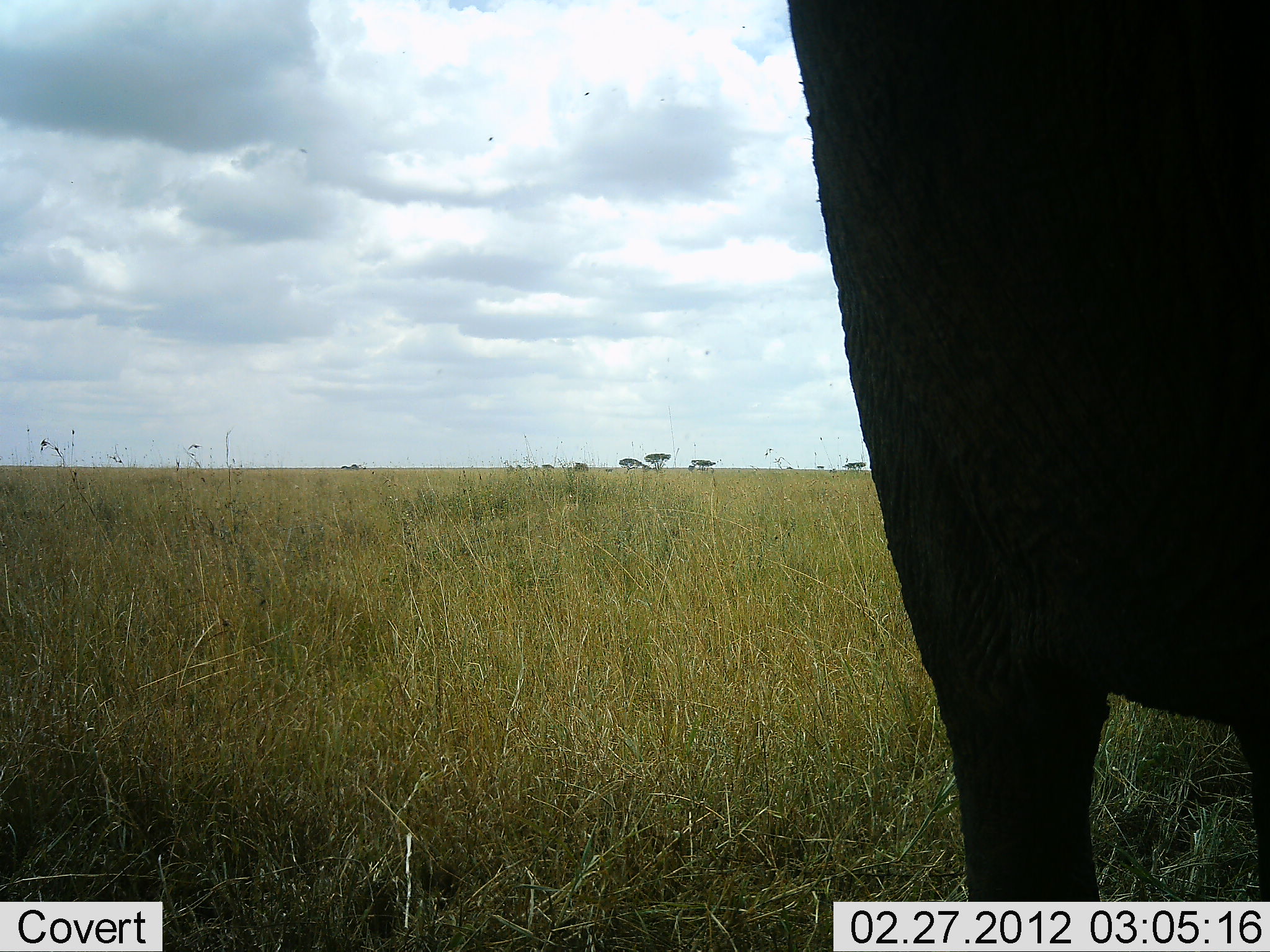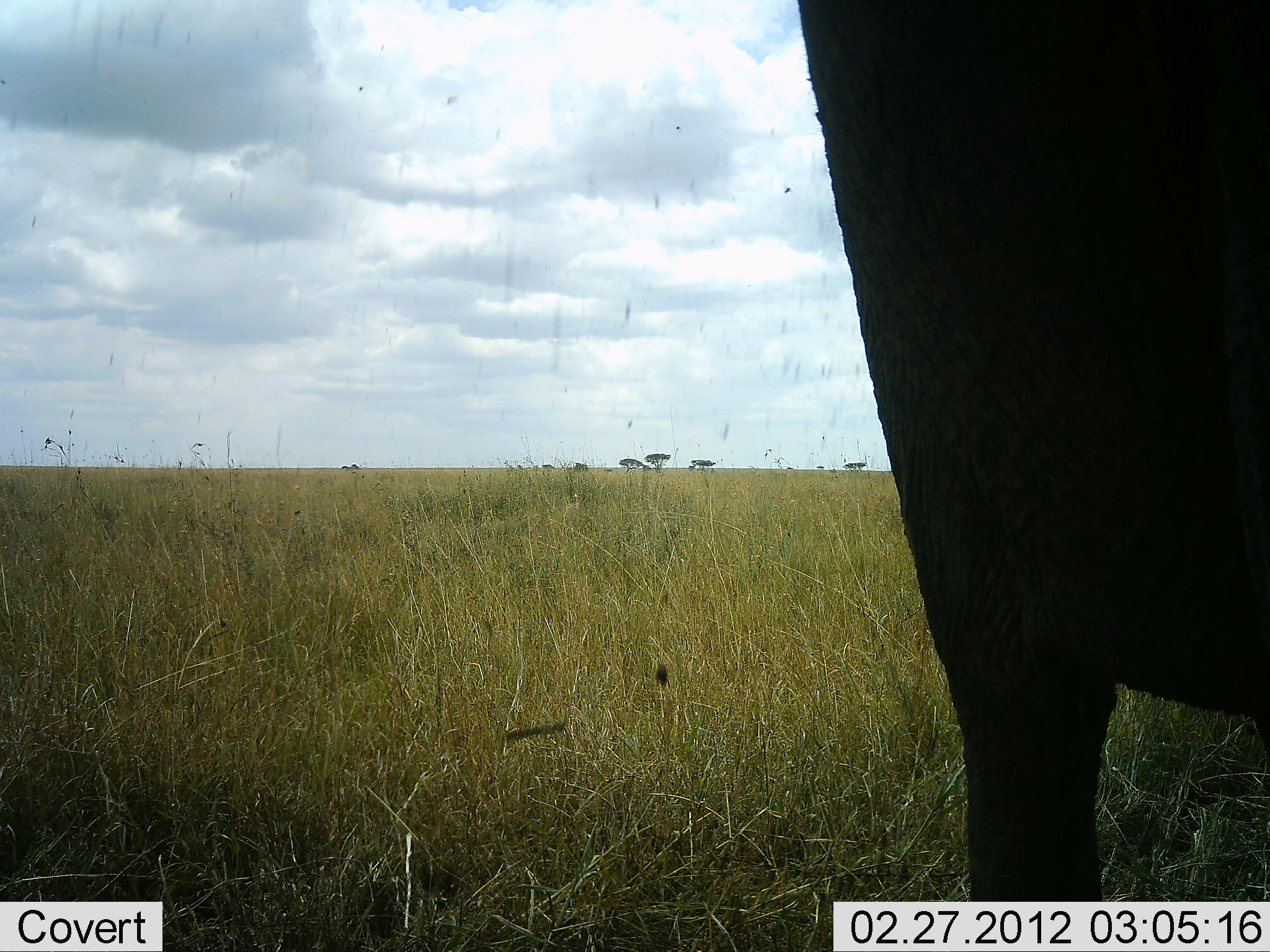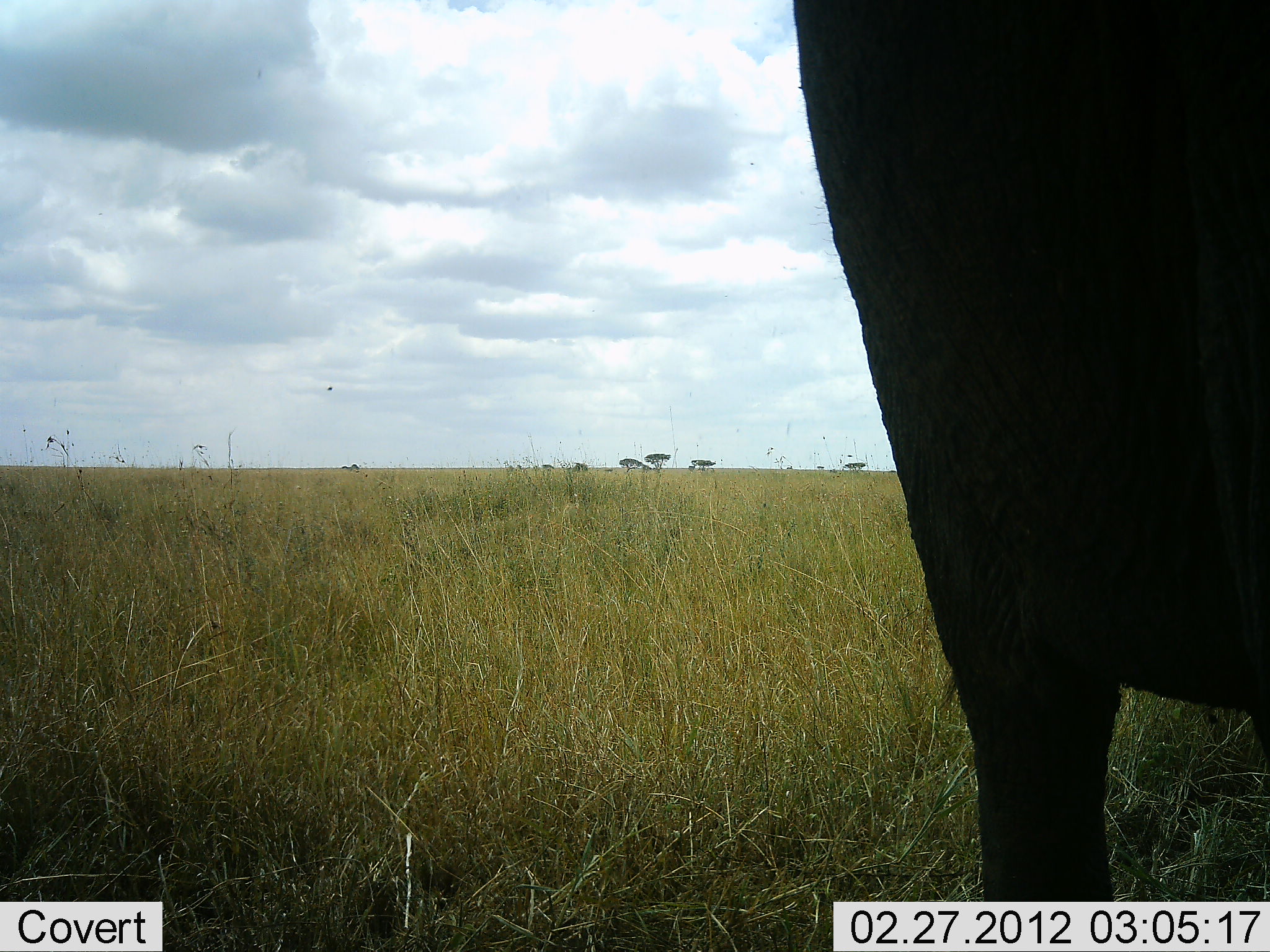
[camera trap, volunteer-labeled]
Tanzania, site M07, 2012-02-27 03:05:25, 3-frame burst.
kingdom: Animalia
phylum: Chordata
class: Mammalia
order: Artiodactyla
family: Bovidae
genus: Syncerus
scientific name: Syncerus caffer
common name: cape buffalo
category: buffalo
Buffalo (cape buffalo) (Syncerus caffer), count 1. Behavior (volunteer vote fractions): standing 100%, resting 0%, moving 11%, interacting 0%. Young present (vote fraction): 0%. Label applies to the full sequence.